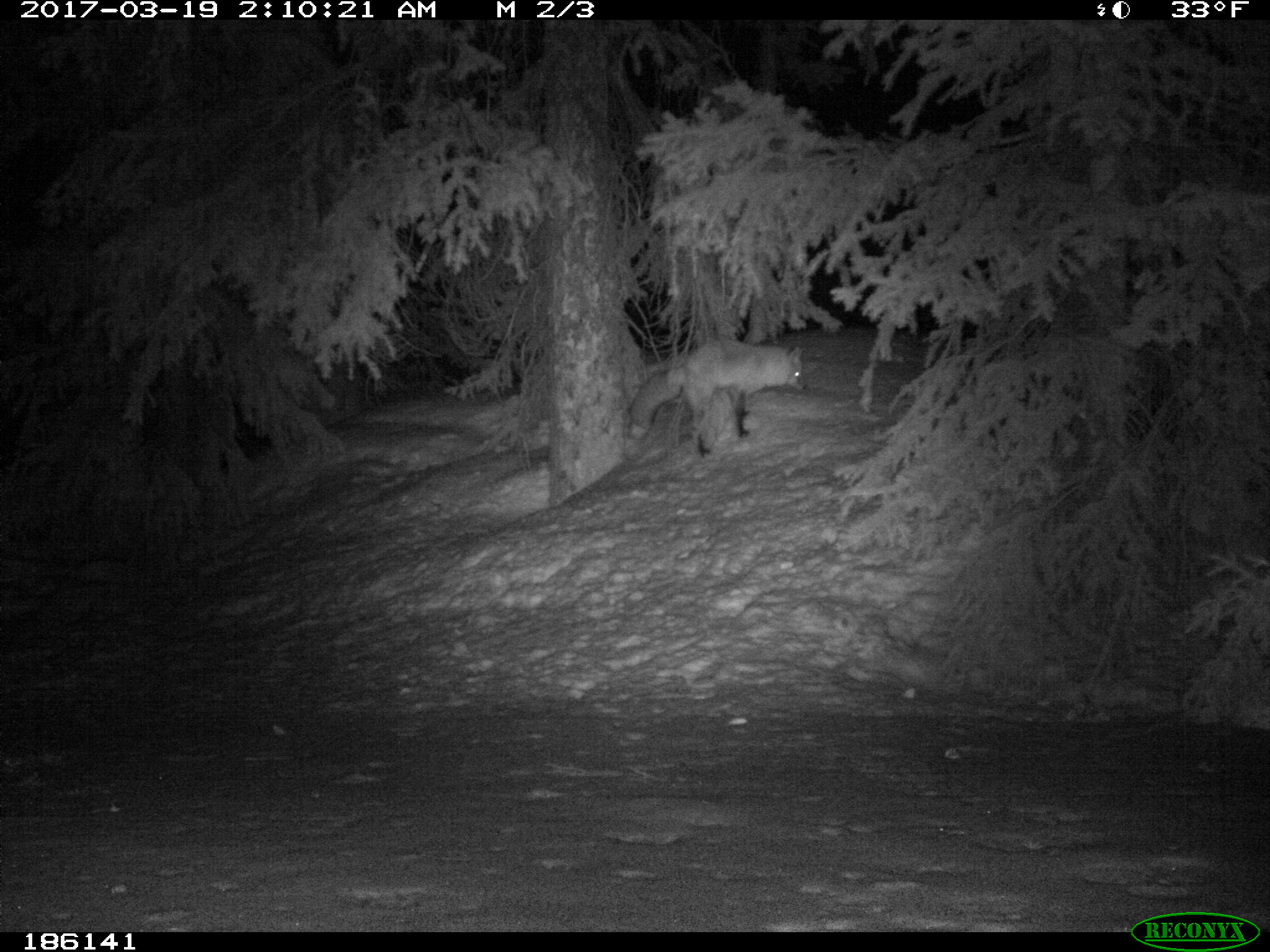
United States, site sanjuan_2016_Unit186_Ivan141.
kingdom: Animalia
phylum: Chordata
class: Mammalia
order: Carnivora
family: Canidae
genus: Vulpes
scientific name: Vulpes vulpes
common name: red fox